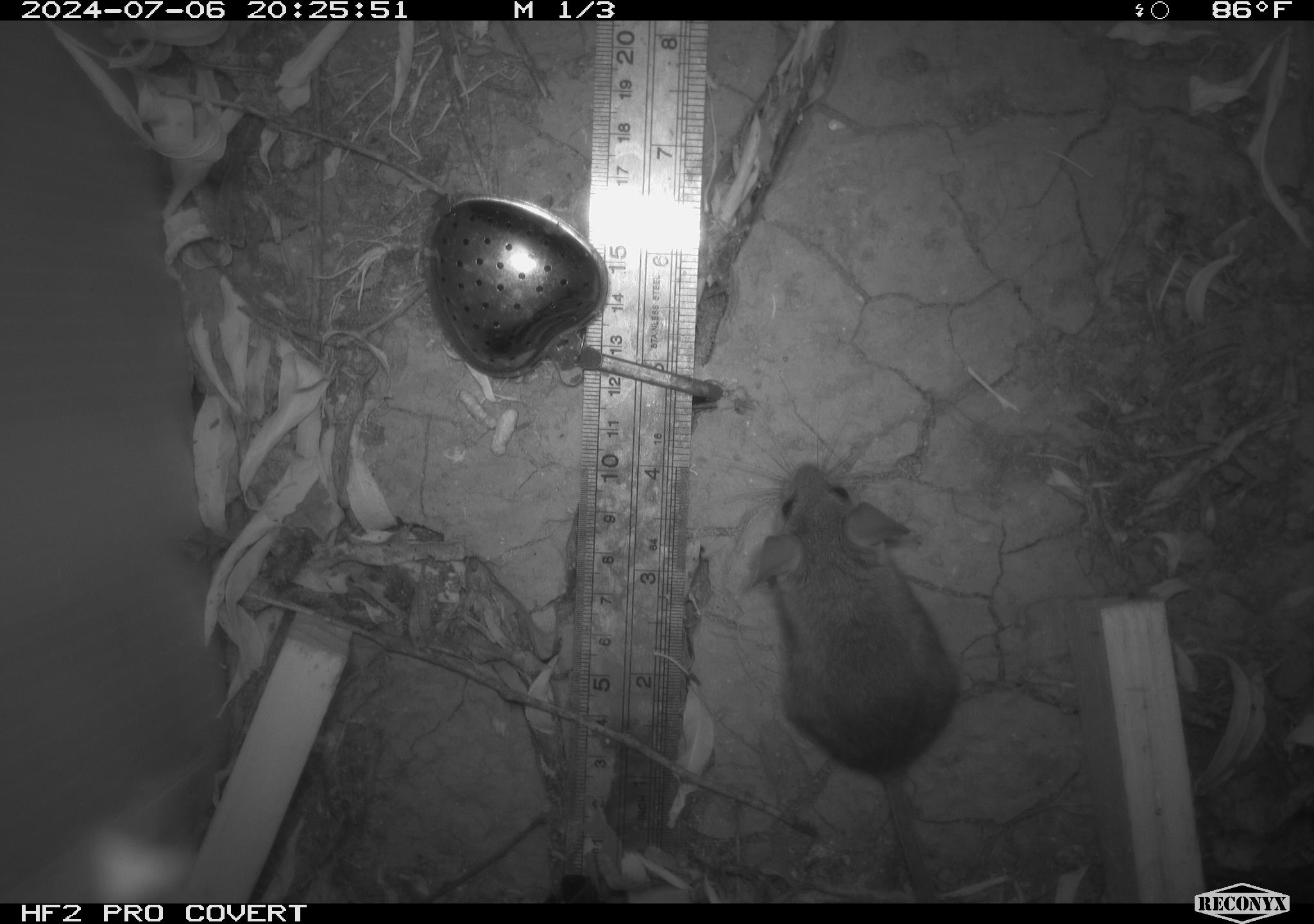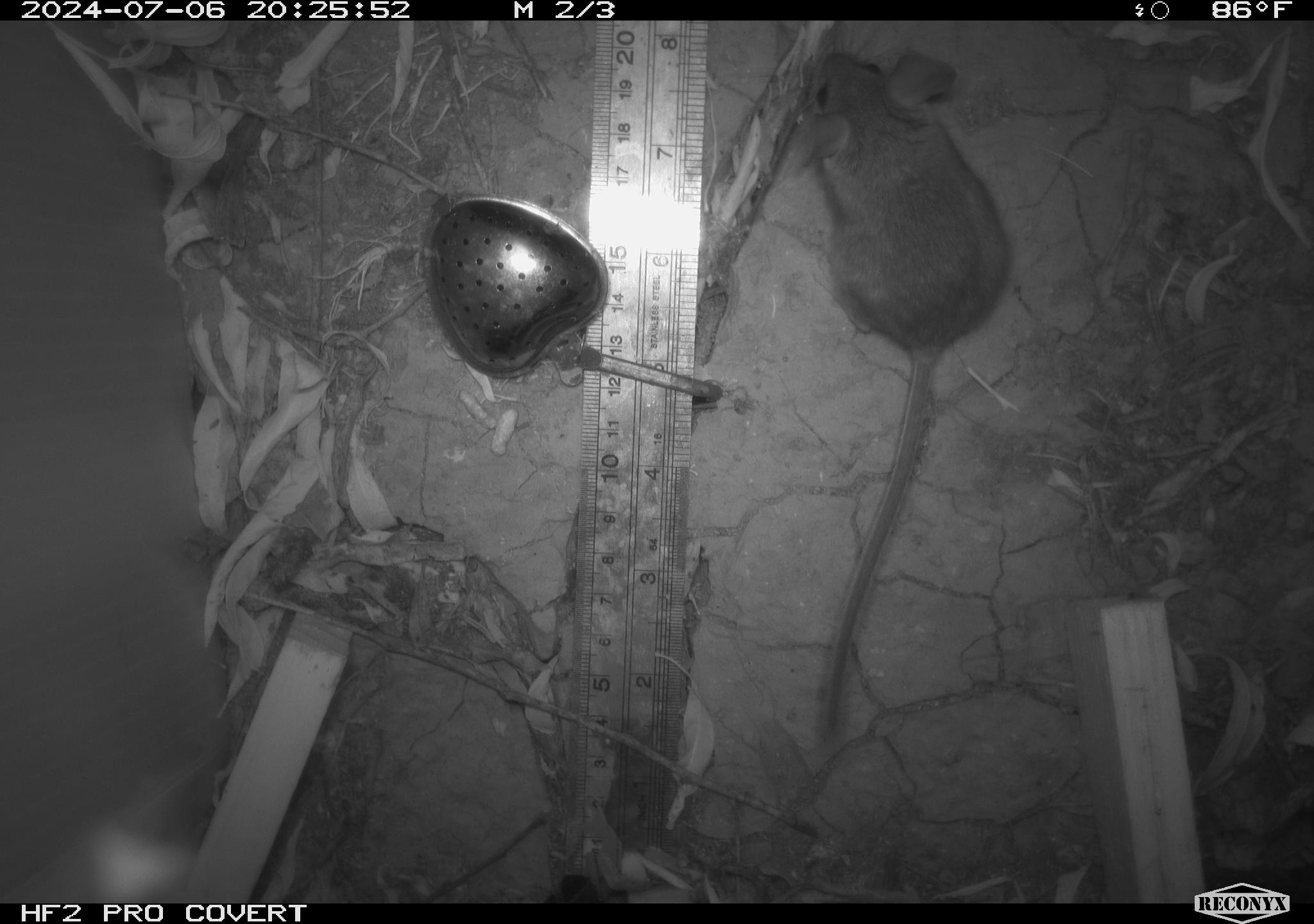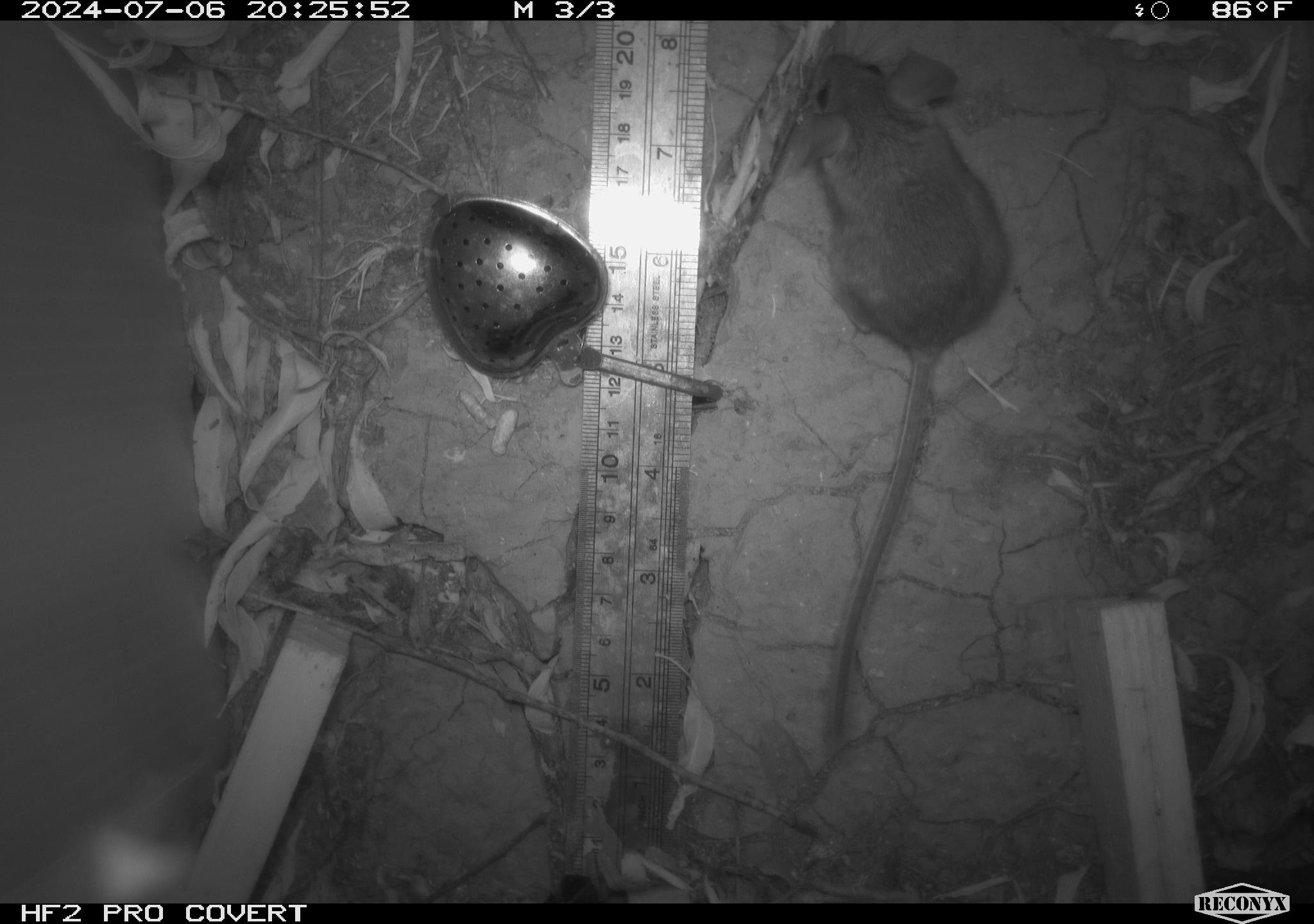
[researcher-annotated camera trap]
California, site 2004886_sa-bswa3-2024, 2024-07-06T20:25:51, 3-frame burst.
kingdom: Animalia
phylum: Chordata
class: Mammalia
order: Rodentia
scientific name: Rodentia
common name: mouse species